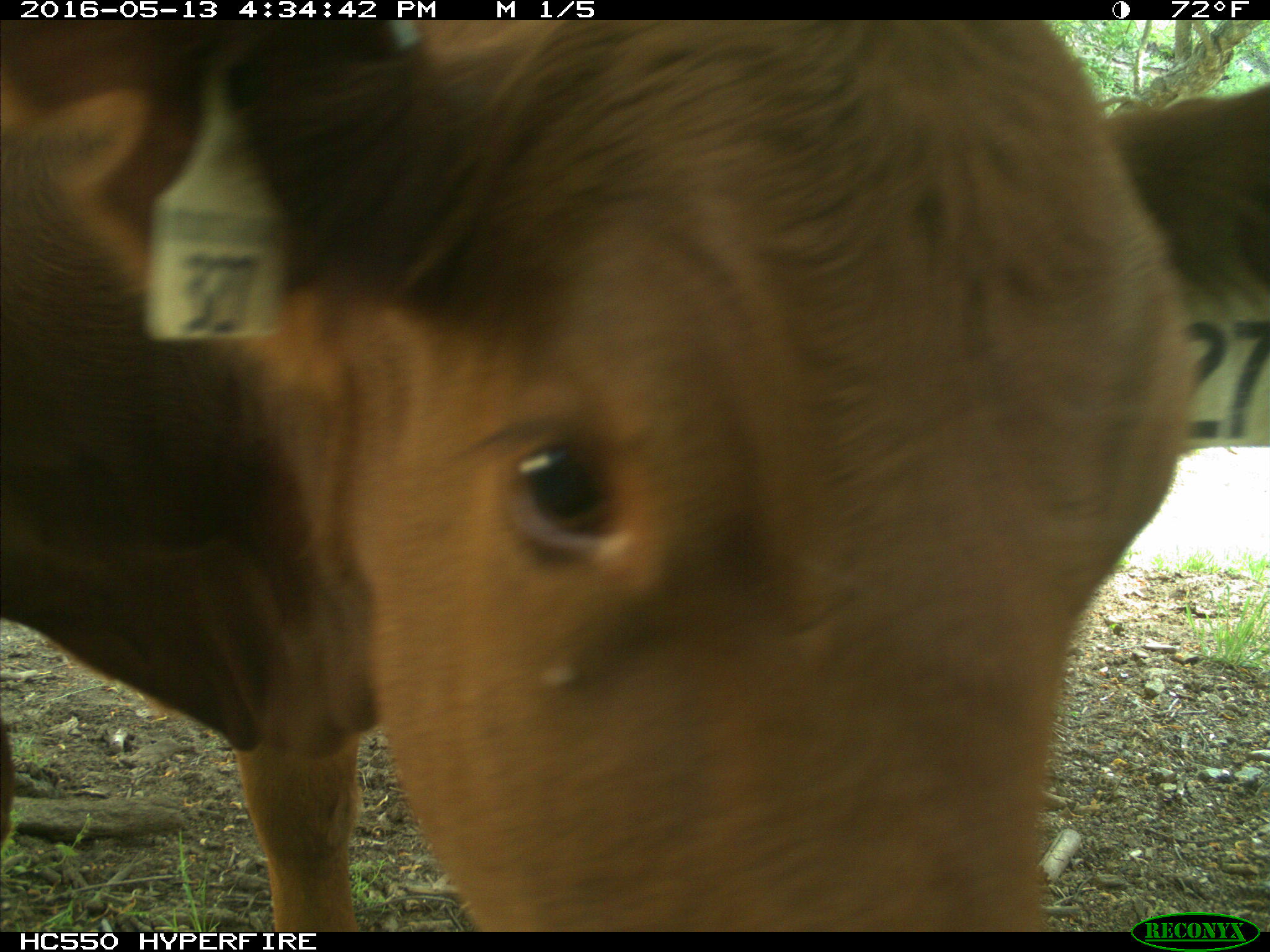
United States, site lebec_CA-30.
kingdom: Animalia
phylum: Chordata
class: Mammalia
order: Artiodactyla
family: Bovidae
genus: Bos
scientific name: Bos taurus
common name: domestic cow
Bos taurus (domestic cow).